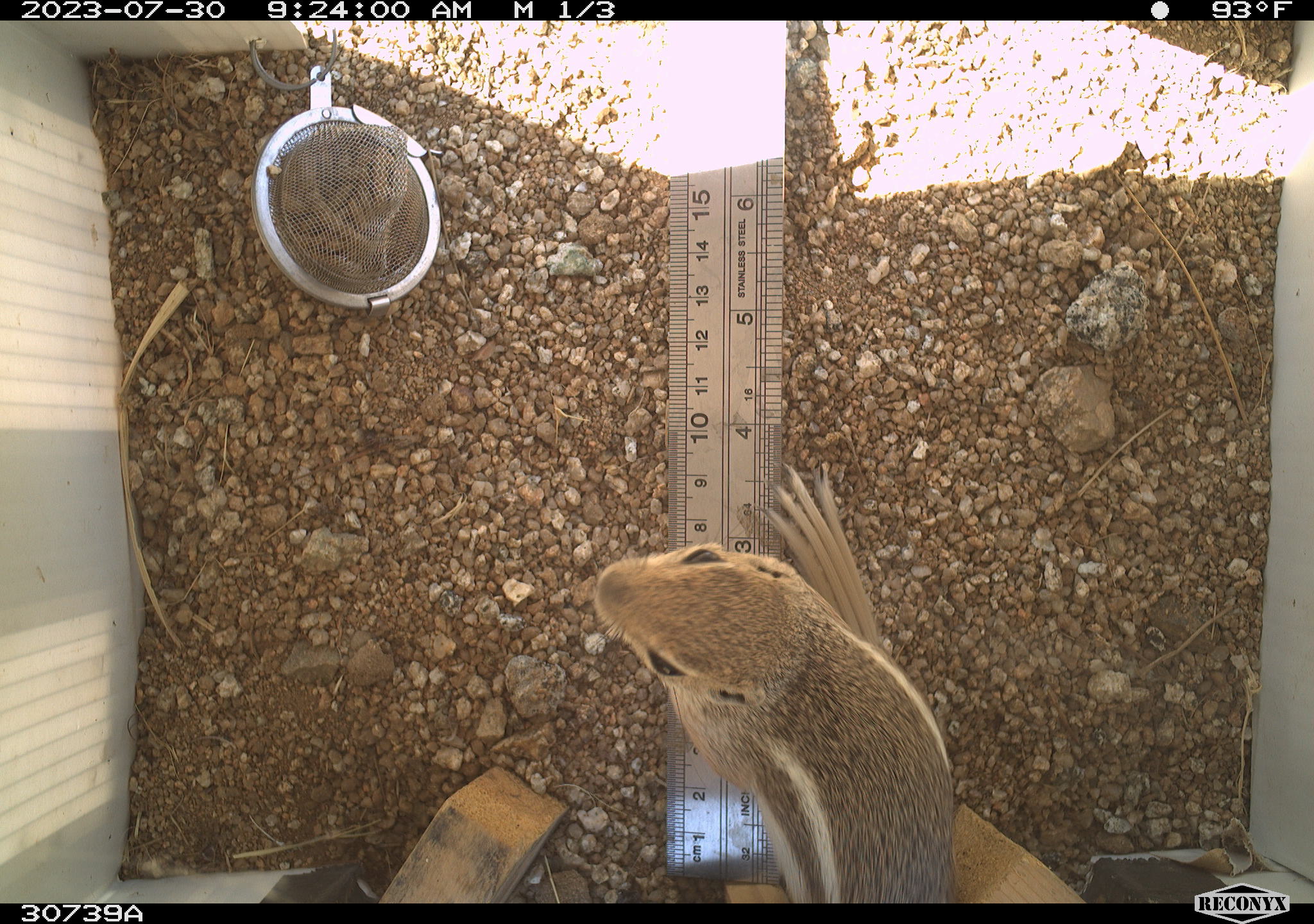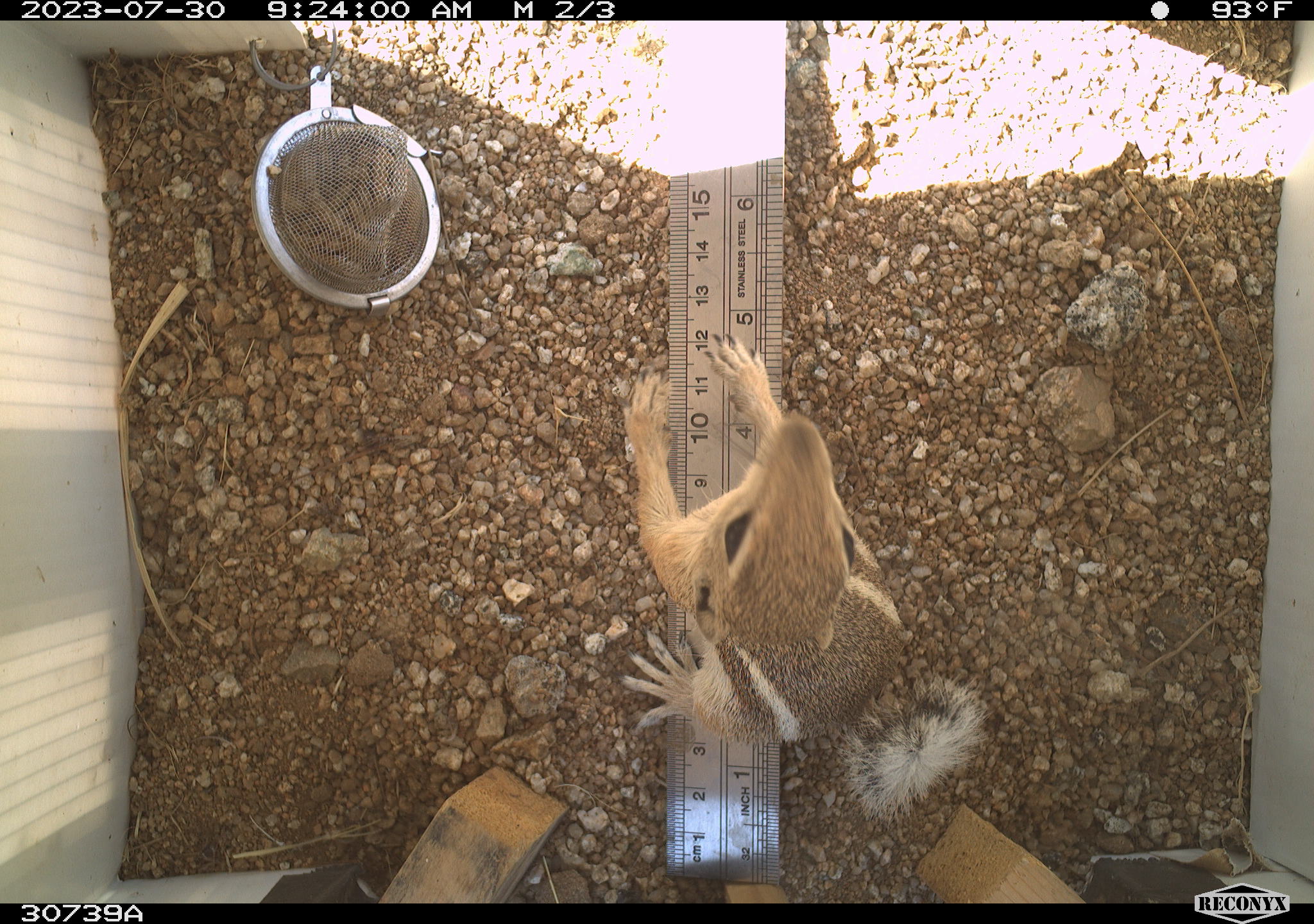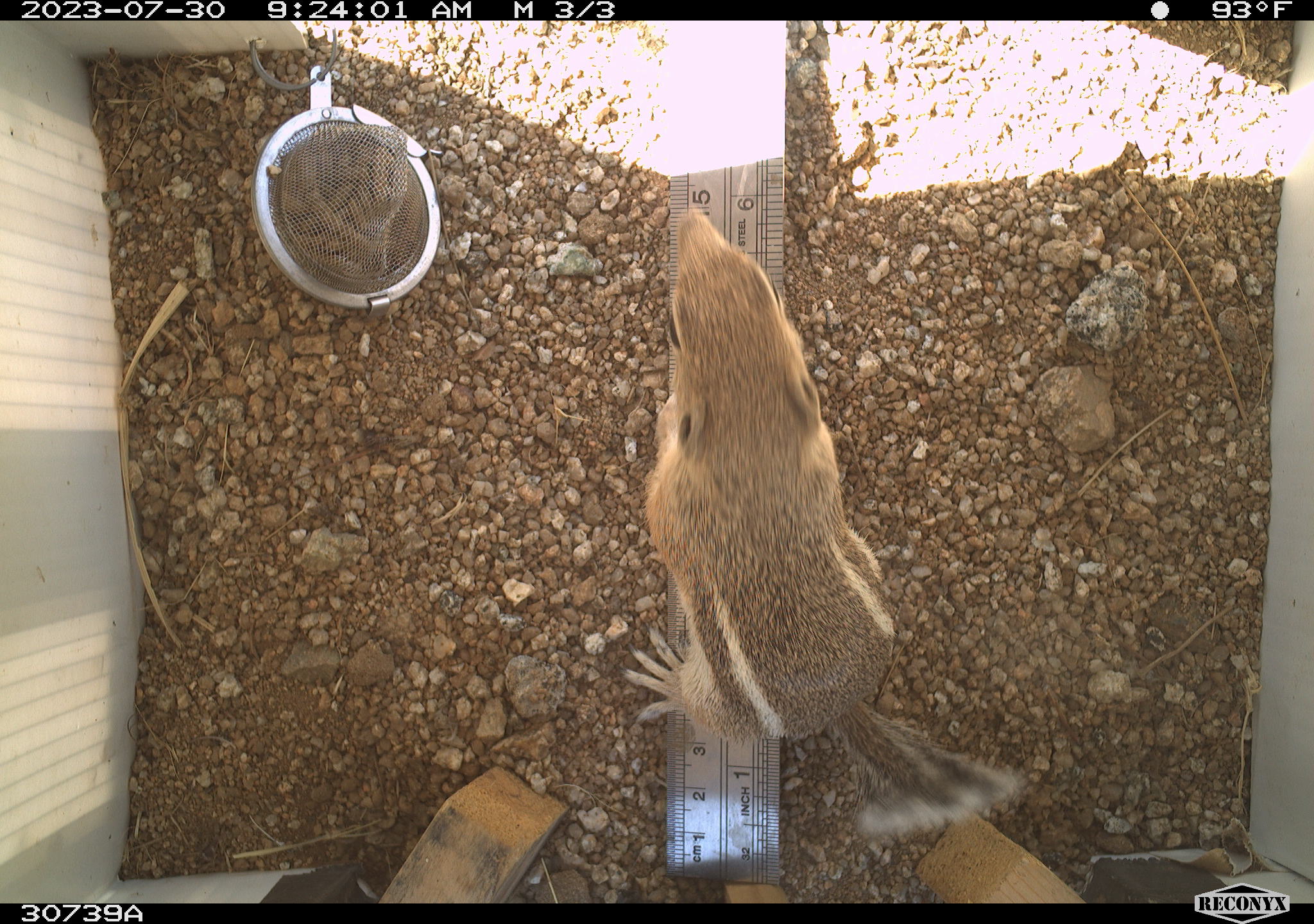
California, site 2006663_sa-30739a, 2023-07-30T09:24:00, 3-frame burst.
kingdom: Animalia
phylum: Chordata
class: Mammalia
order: Rodentia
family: Sciuridae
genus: Ammospermophilus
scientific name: Ammospermophilus leucurus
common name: white-tailed antelope squirrel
White-tailed antelope squirrel (Ammospermophilus leucurus).